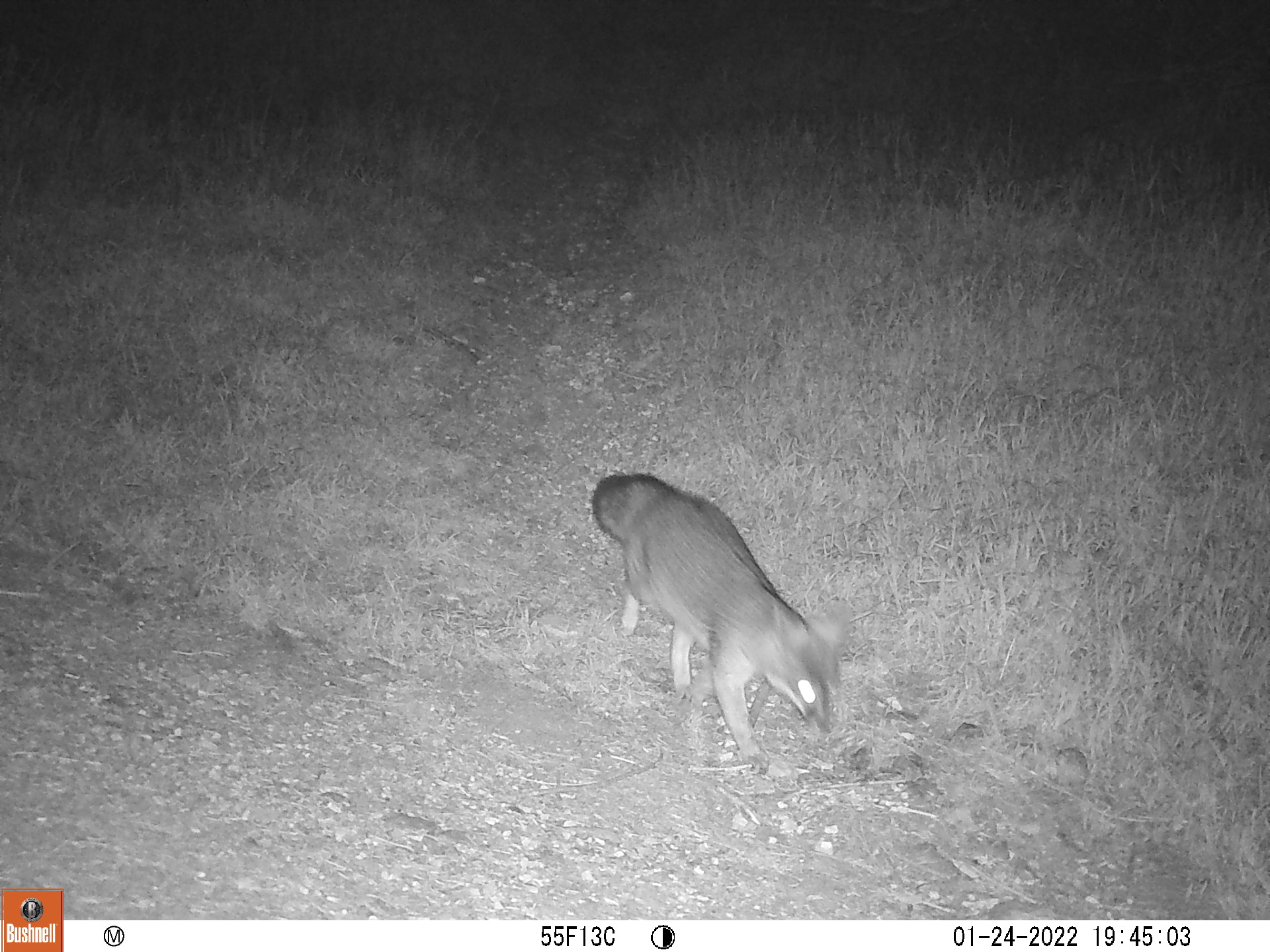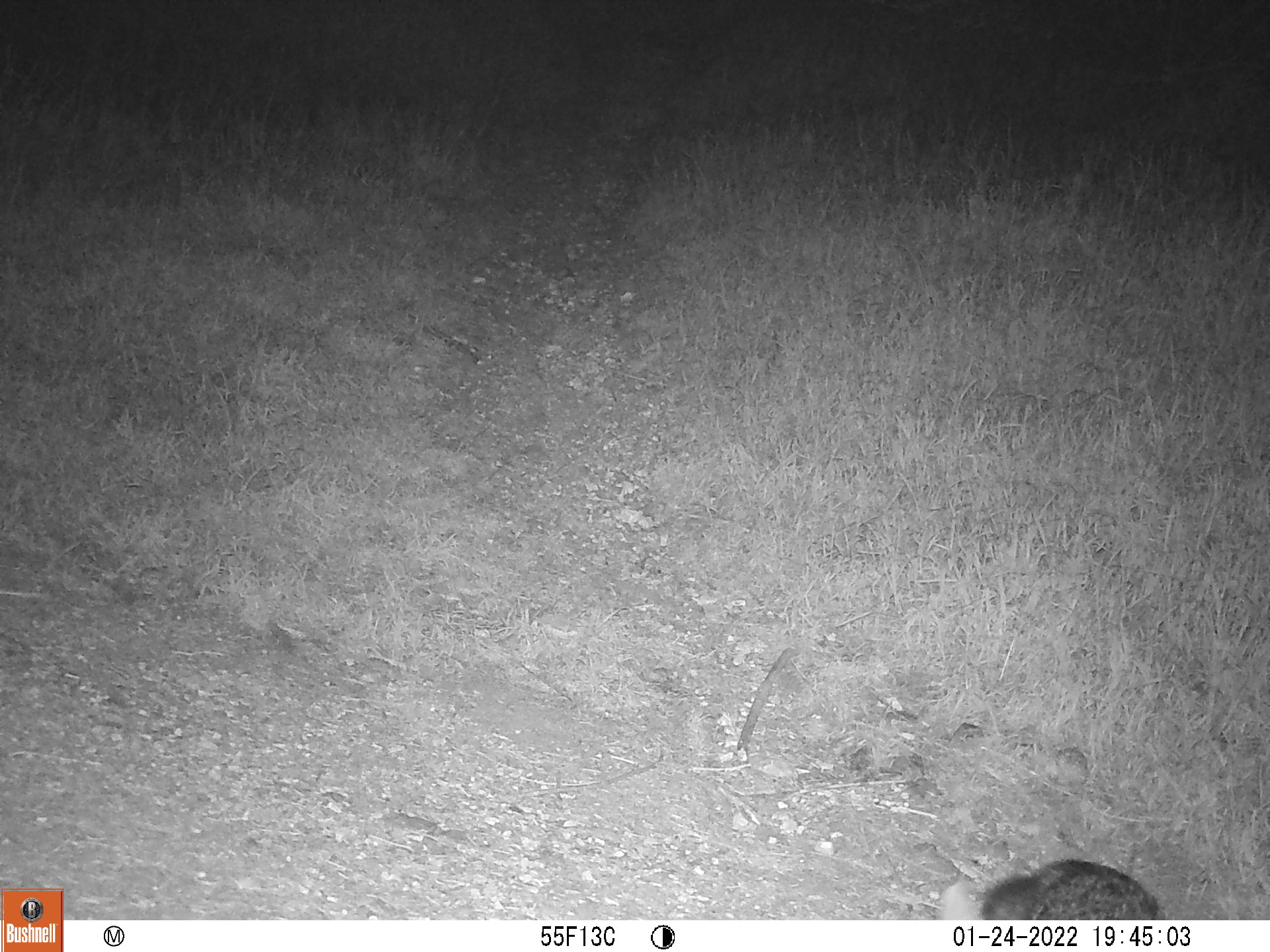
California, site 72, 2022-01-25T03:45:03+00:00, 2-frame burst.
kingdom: Animalia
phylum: Chordata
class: Mammalia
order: Carnivora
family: Canidae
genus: Urocyon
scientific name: Urocyon cinereoargenteus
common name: gray fox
Gray fox (Urocyon cinereoargenteus).